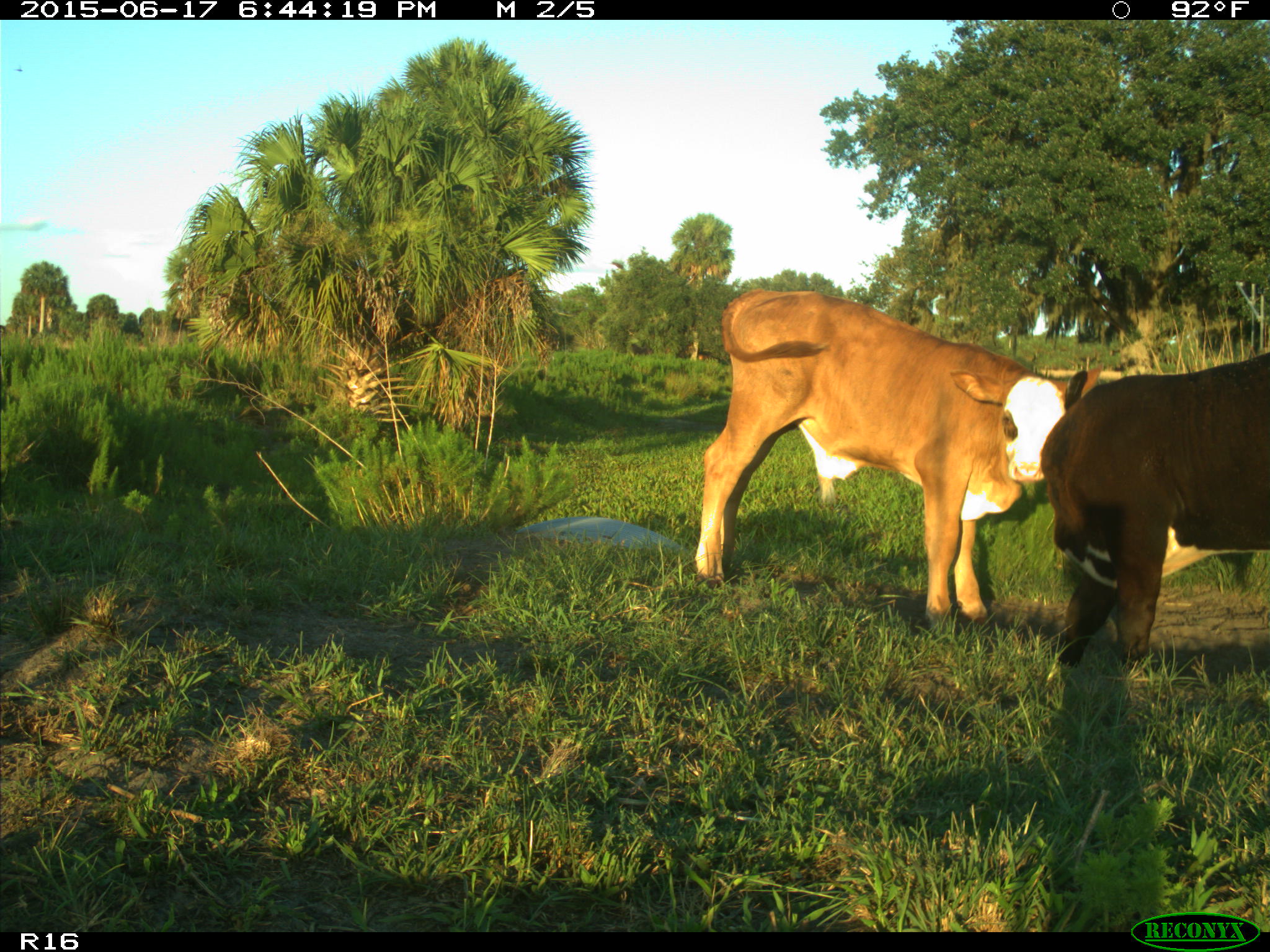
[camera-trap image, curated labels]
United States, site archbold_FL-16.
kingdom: Animalia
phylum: Chordata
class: Mammalia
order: Artiodactyla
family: Bovidae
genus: Bos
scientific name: Bos taurus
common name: domestic cow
Bos taurus (domestic cow).